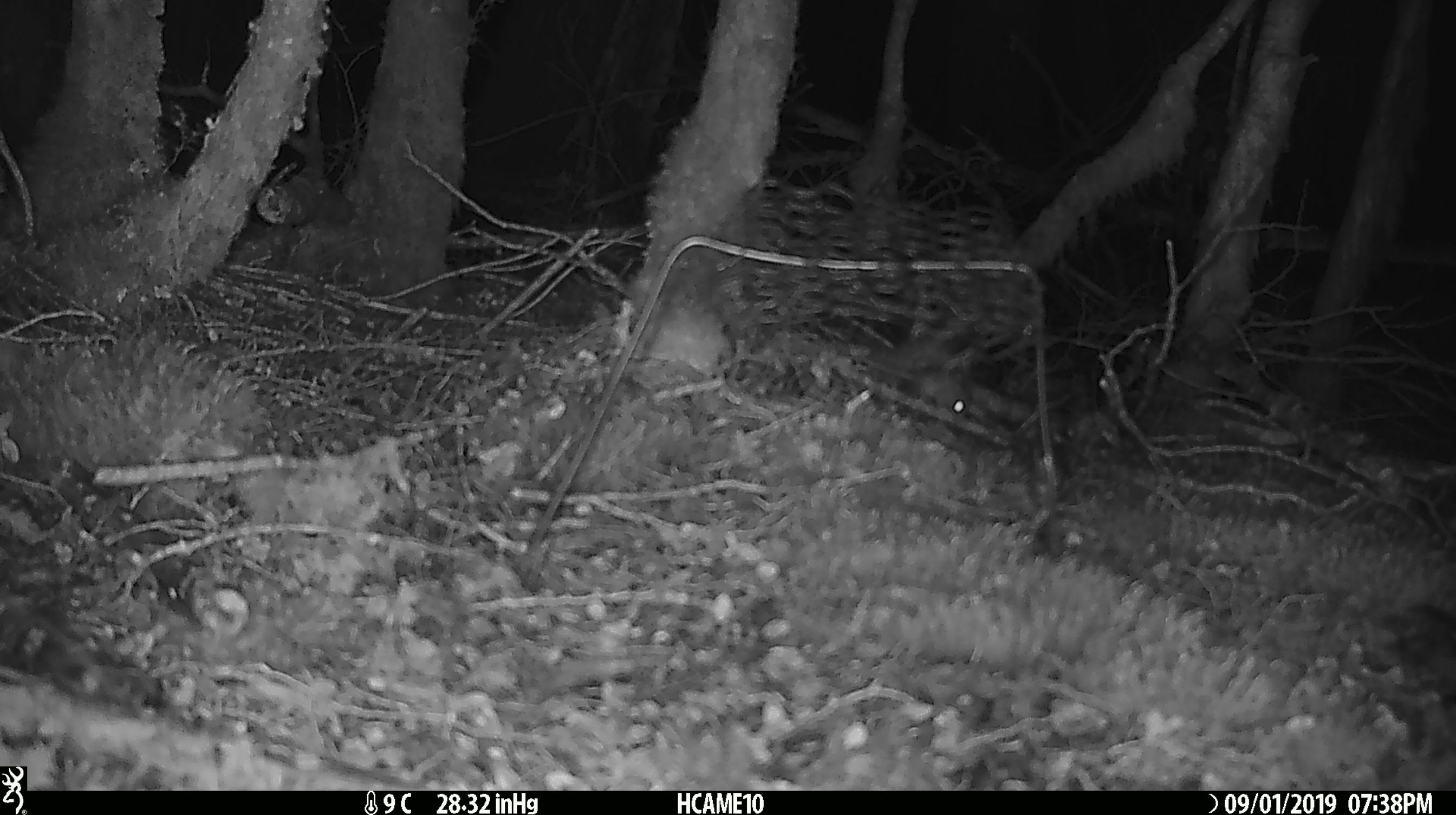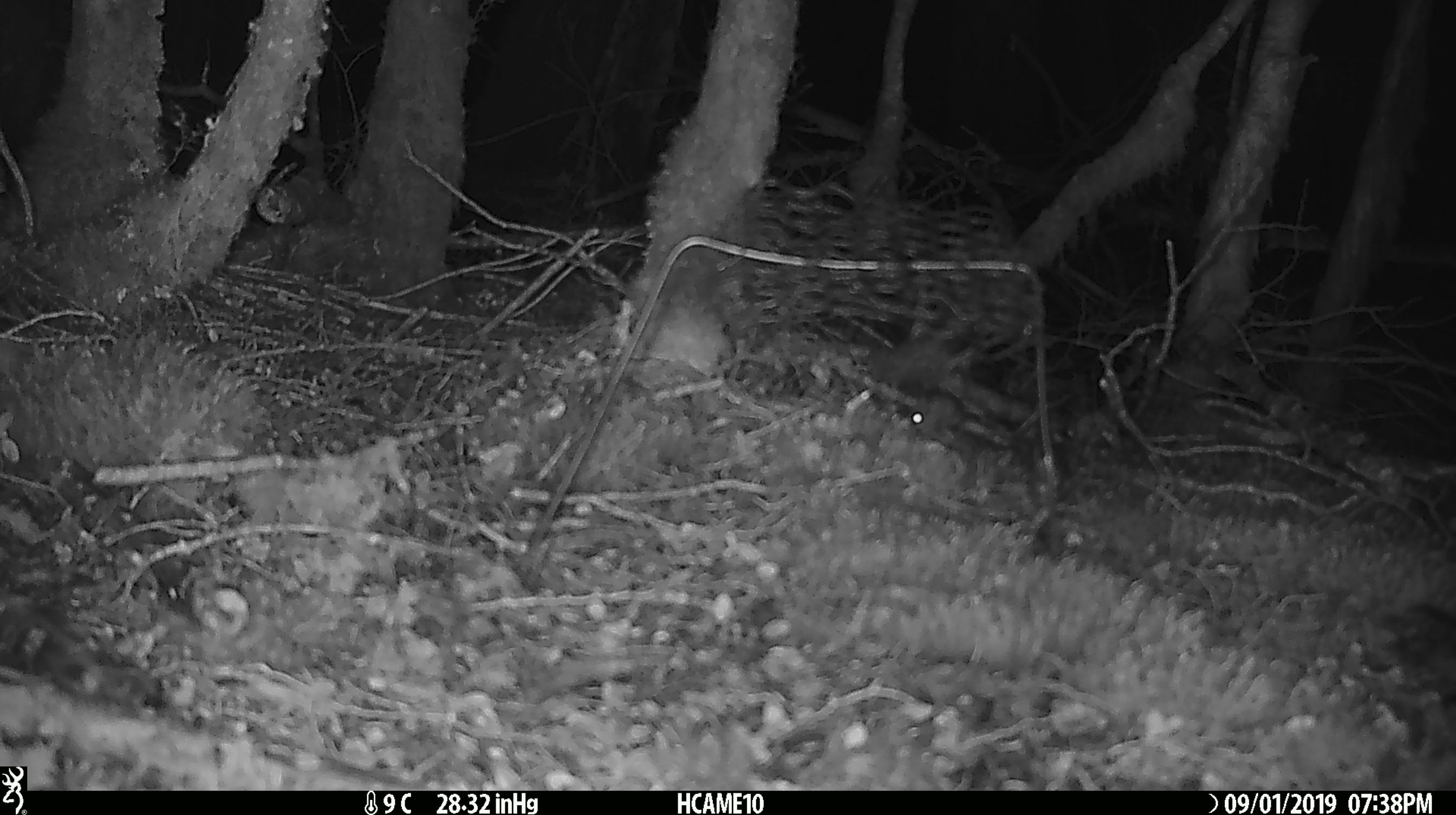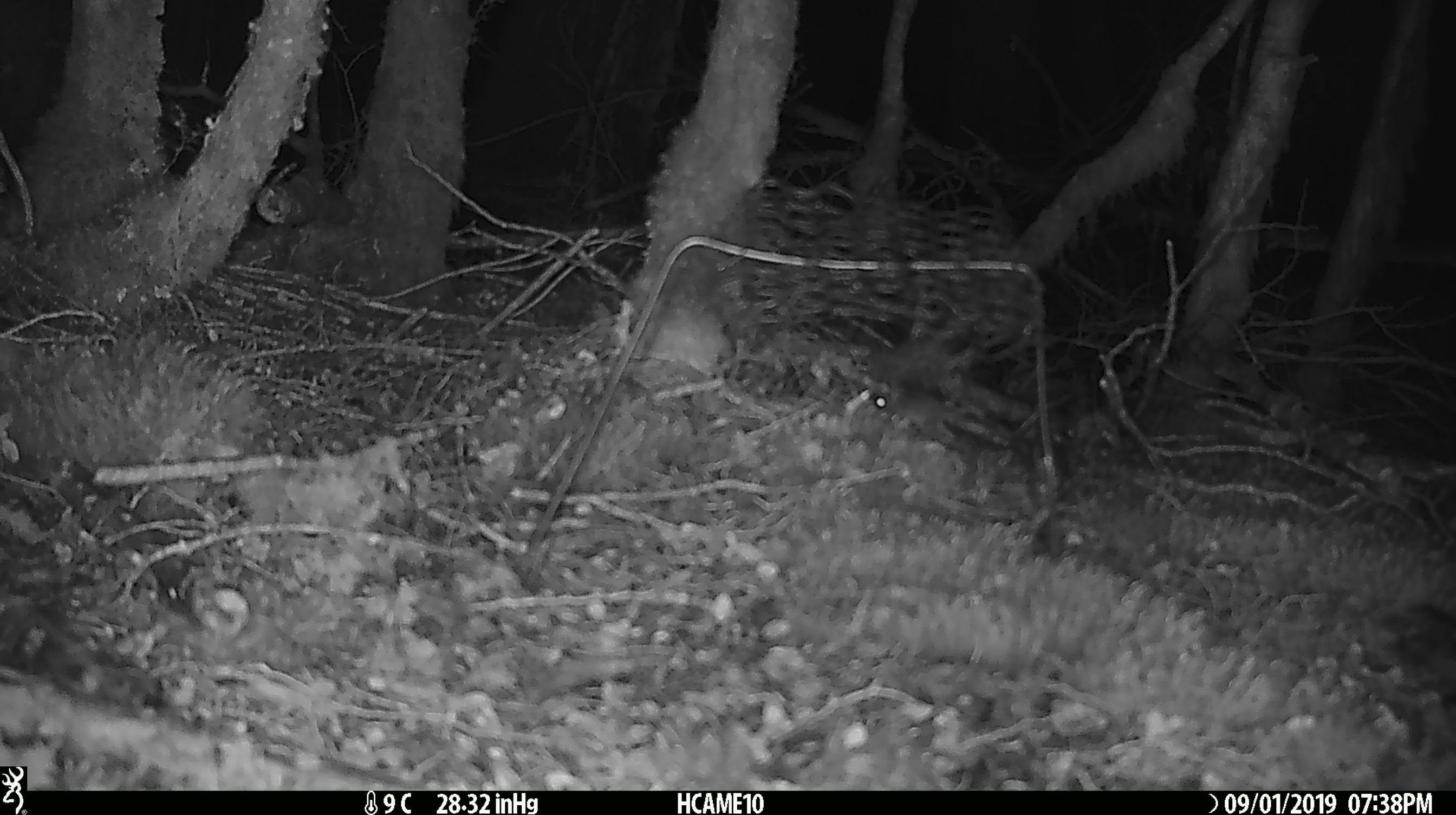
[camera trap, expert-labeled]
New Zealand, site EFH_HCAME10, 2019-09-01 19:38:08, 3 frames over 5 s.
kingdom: Animalia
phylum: Chordata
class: Mammalia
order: Rodentia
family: Muridae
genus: Mus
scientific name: Mus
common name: mouse